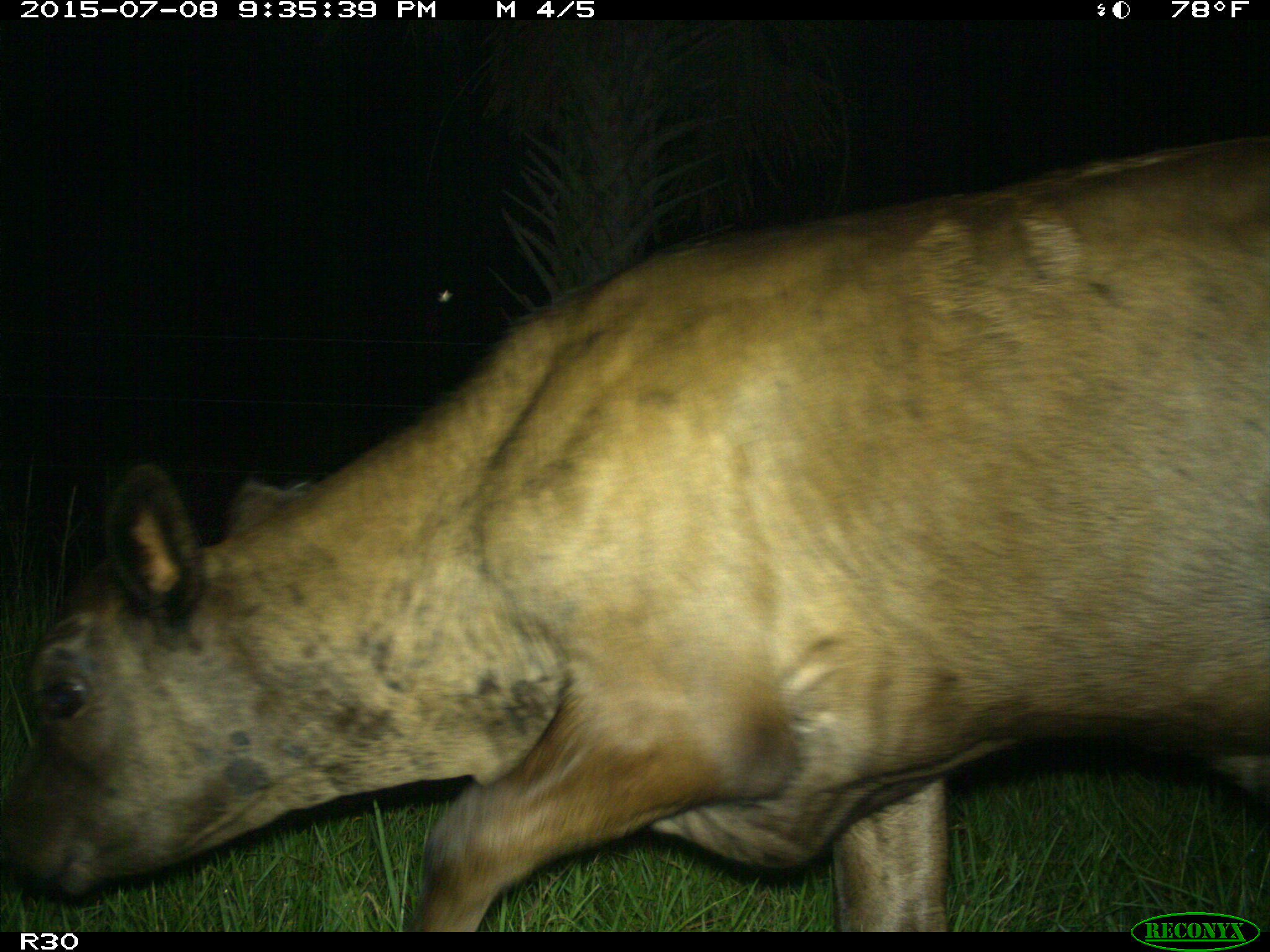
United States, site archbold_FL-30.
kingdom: Animalia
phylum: Chordata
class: Mammalia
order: Artiodactyla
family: Bovidae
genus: Bos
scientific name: Bos taurus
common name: domestic cow